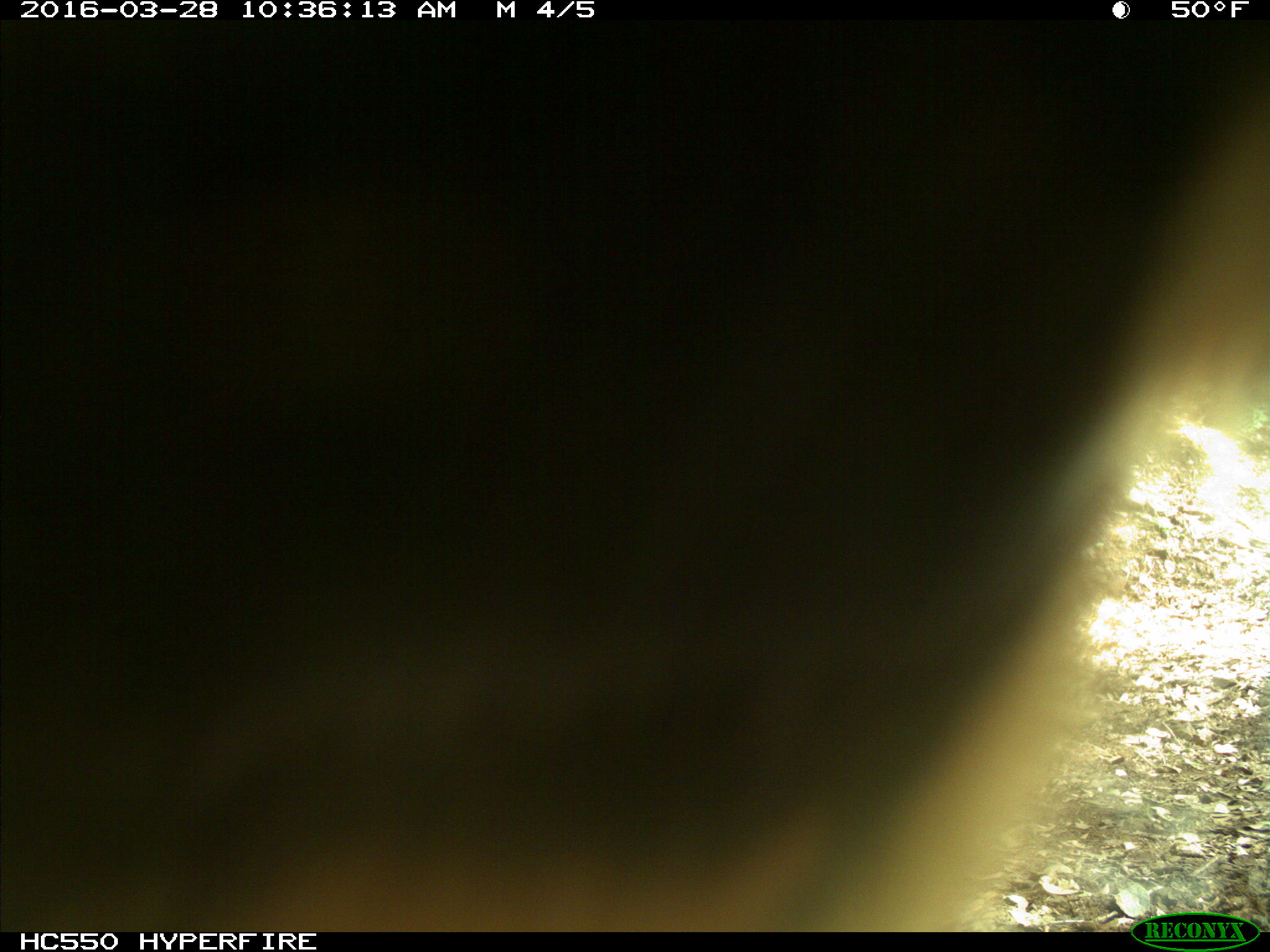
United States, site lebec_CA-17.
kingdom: Animalia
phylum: Chordata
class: Mammalia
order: Artiodactyla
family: Bovidae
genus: Bos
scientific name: Bos taurus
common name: domestic cow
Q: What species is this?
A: Bos taurus (domestic cow).